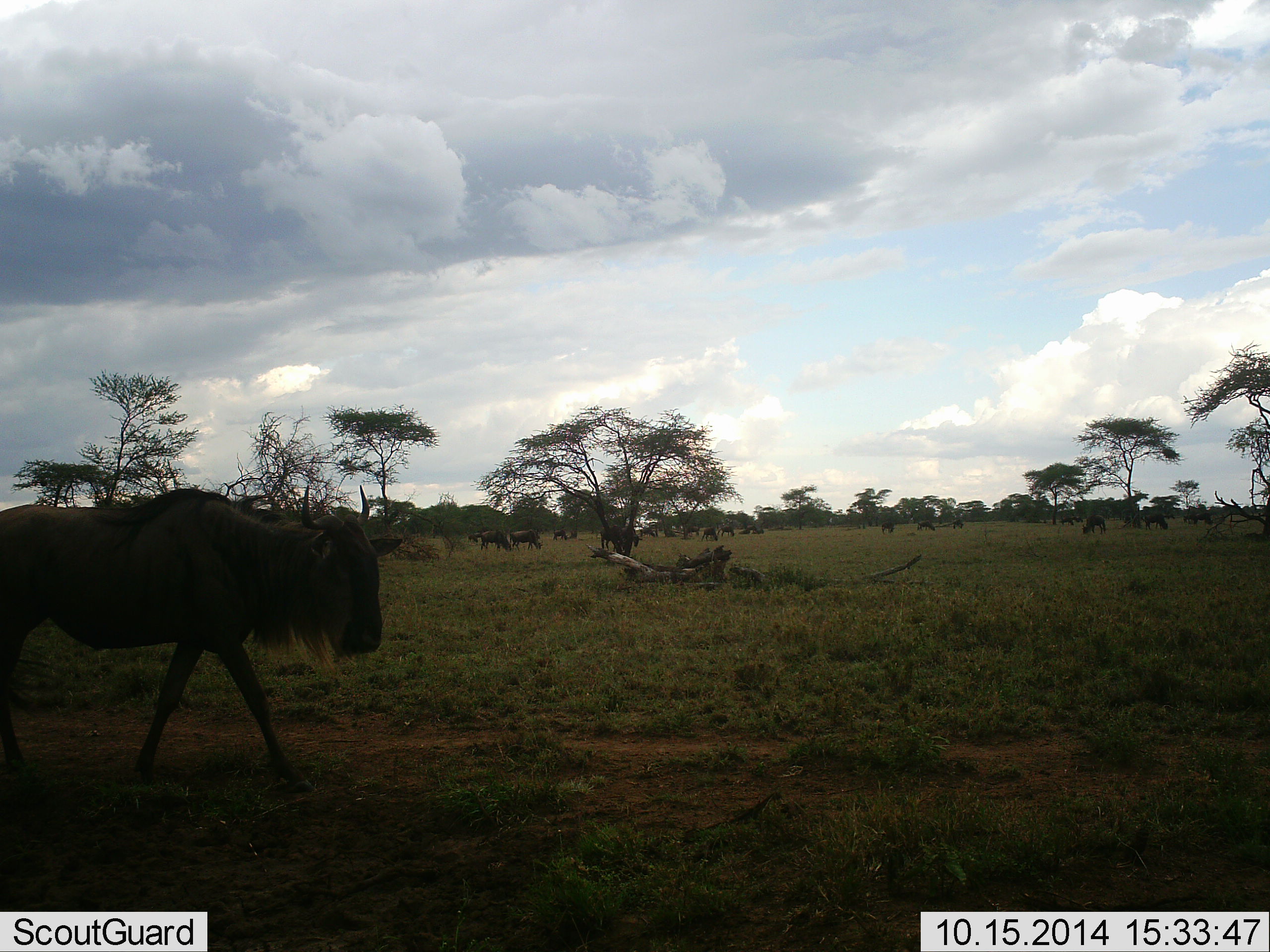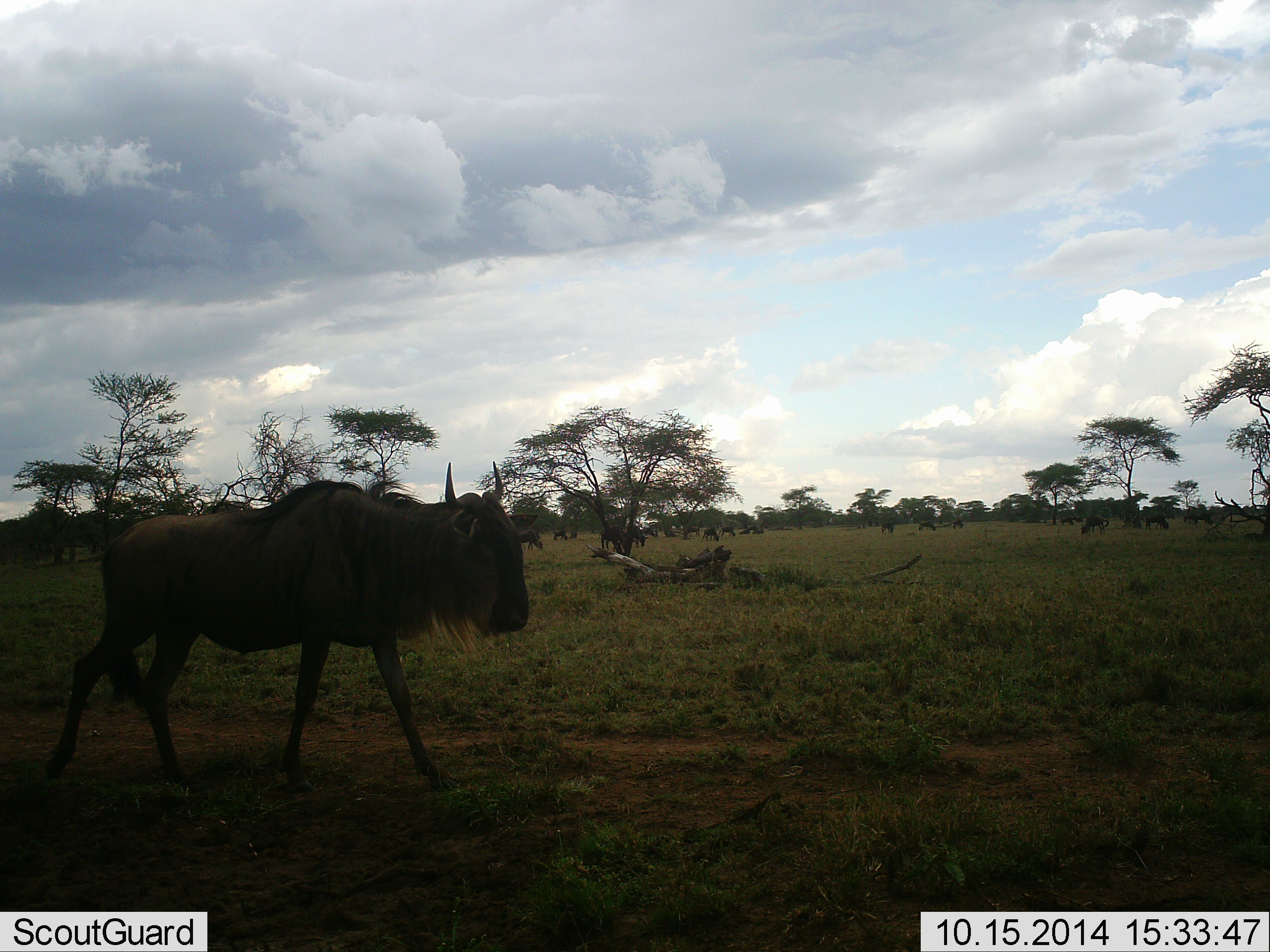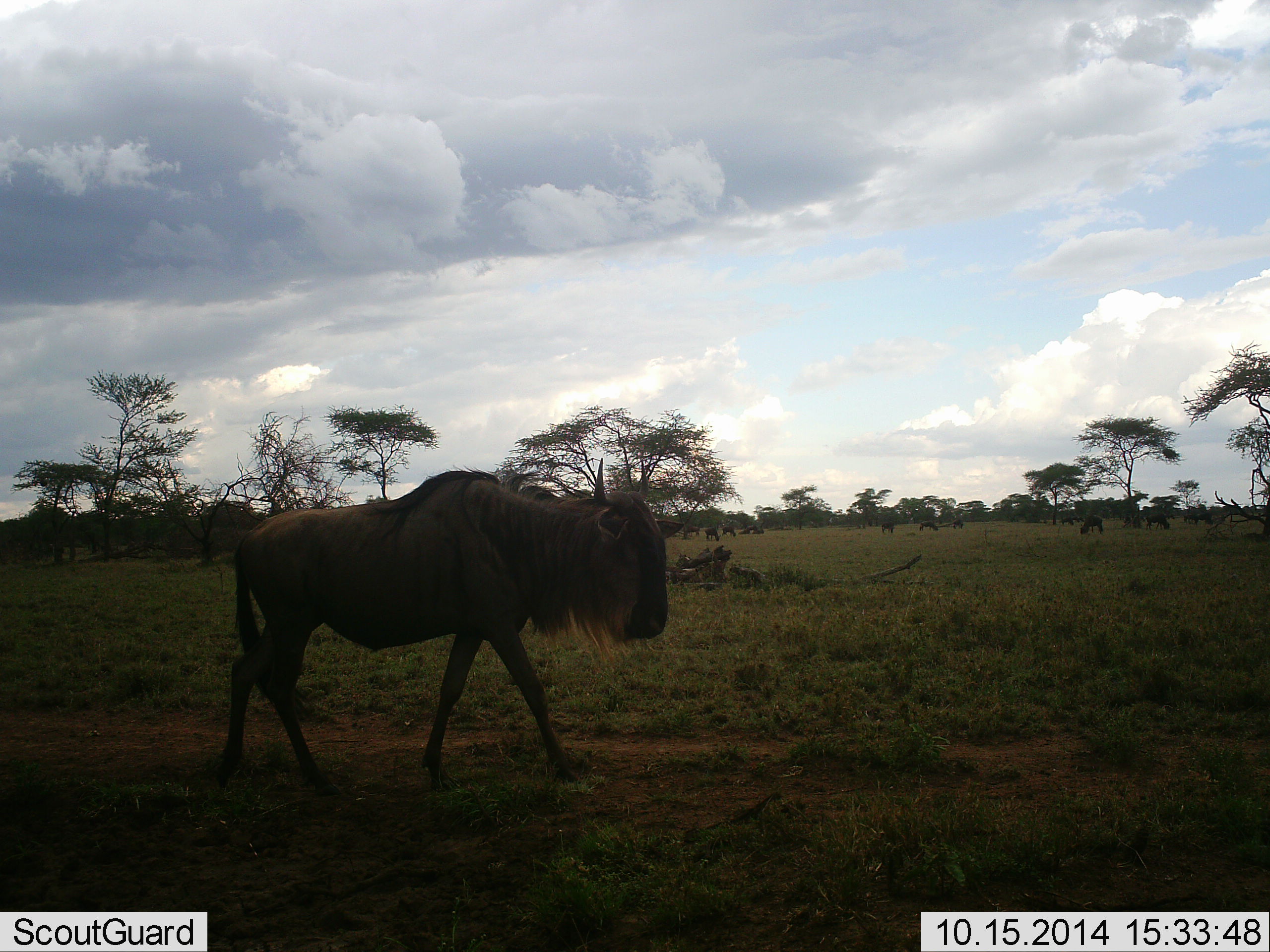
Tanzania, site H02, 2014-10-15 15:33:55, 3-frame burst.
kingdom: Animalia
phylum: Chordata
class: Mammalia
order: Artiodactyla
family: Bovidae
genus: Connochaetes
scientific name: Connochaetes taurinus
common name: blue wildebeest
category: wildebeest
Wildebeest (blue wildebeest) (Connochaetes taurinus), count 11-50. Behavior (volunteer vote fractions): standing 20%, resting 0%, moving 80%, interacting 0%. Young present (vote fraction): 0%. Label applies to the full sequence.